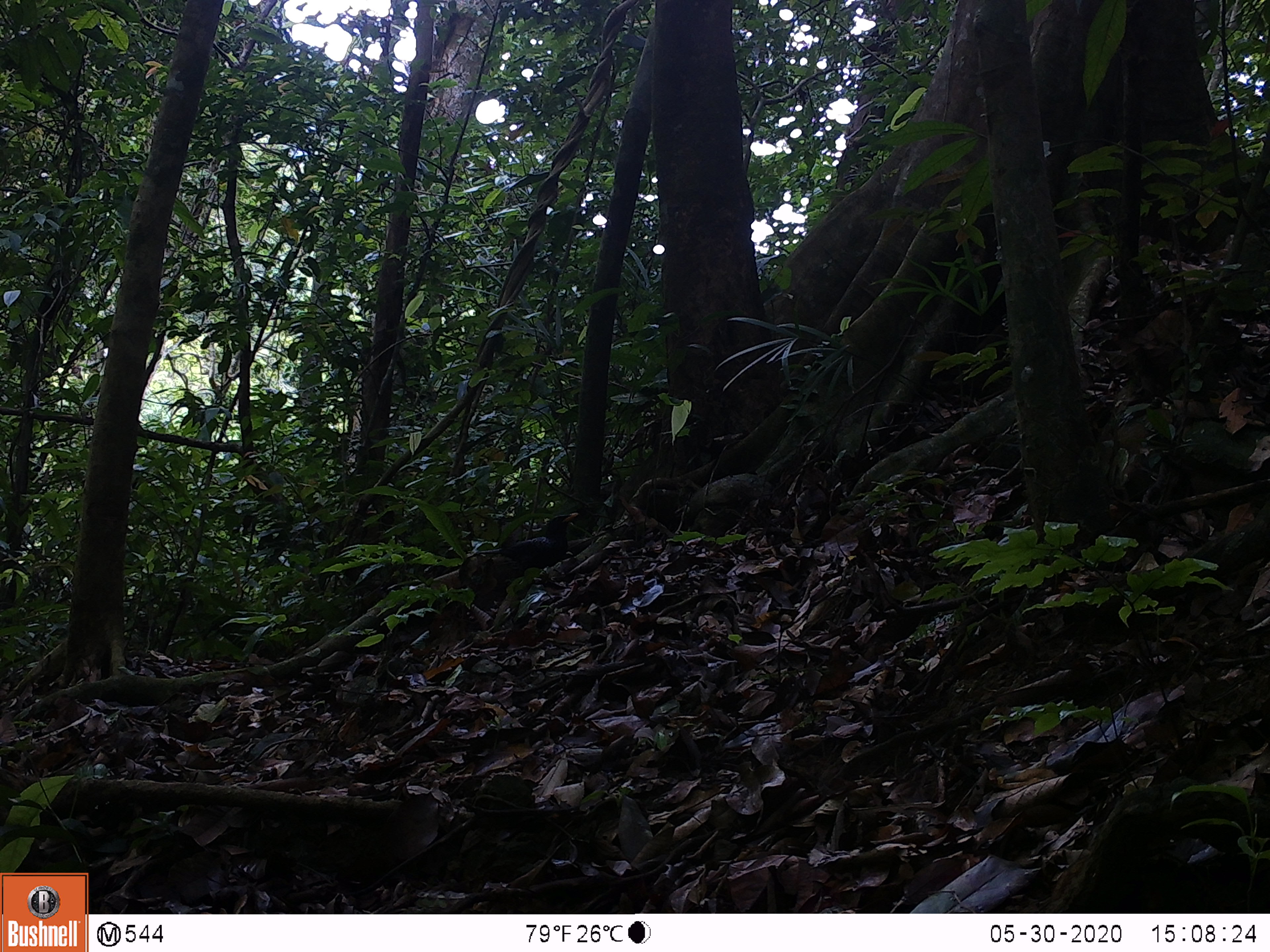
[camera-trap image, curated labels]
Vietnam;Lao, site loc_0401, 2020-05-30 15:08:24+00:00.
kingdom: Animalia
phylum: Chordata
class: Aves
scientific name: Aves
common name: bird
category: unidentified bird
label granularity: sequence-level